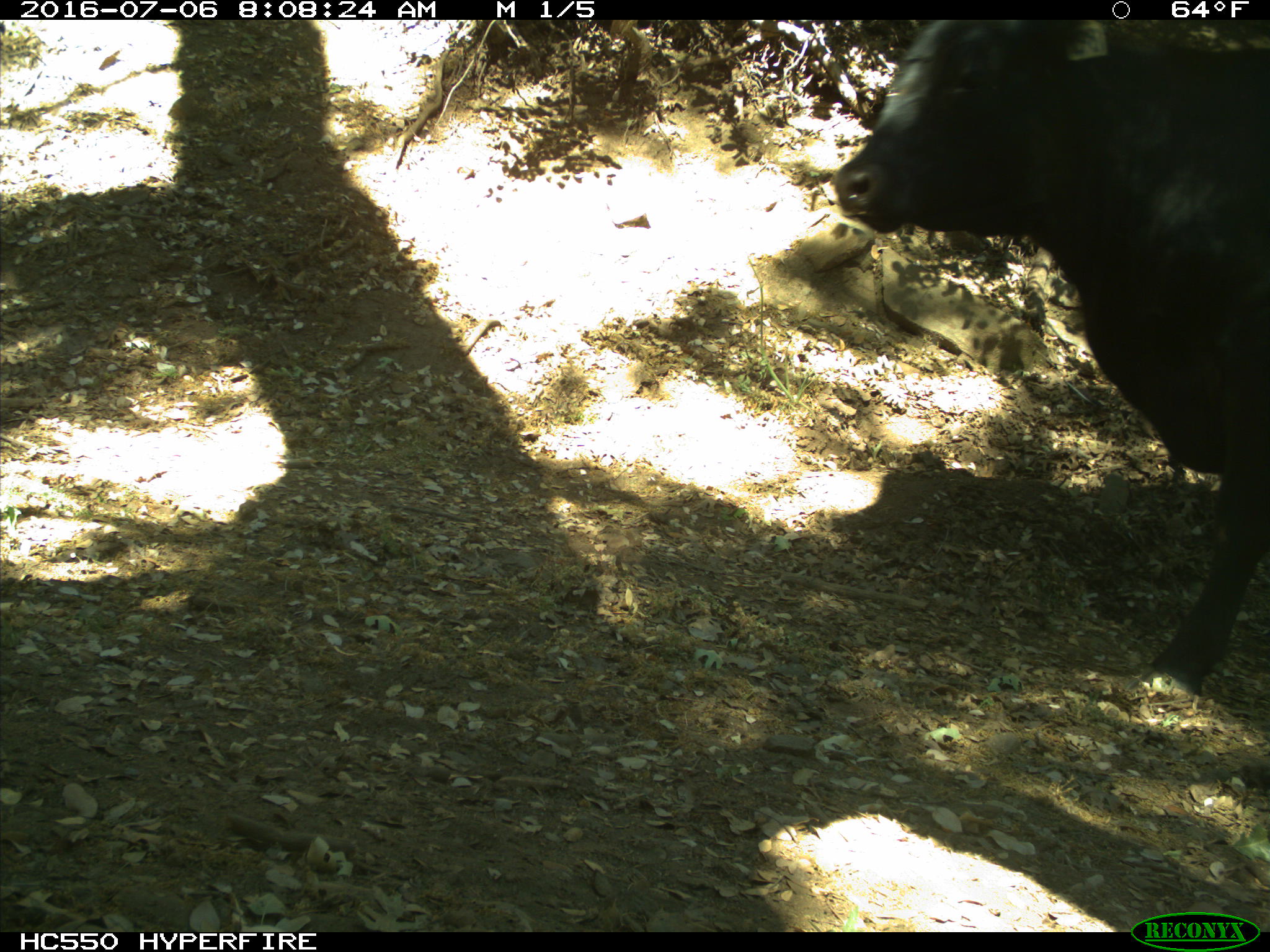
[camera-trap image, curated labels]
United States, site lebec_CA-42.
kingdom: Animalia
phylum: Chordata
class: Mammalia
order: Artiodactyla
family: Bovidae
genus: Bos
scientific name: Bos taurus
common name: domestic cow